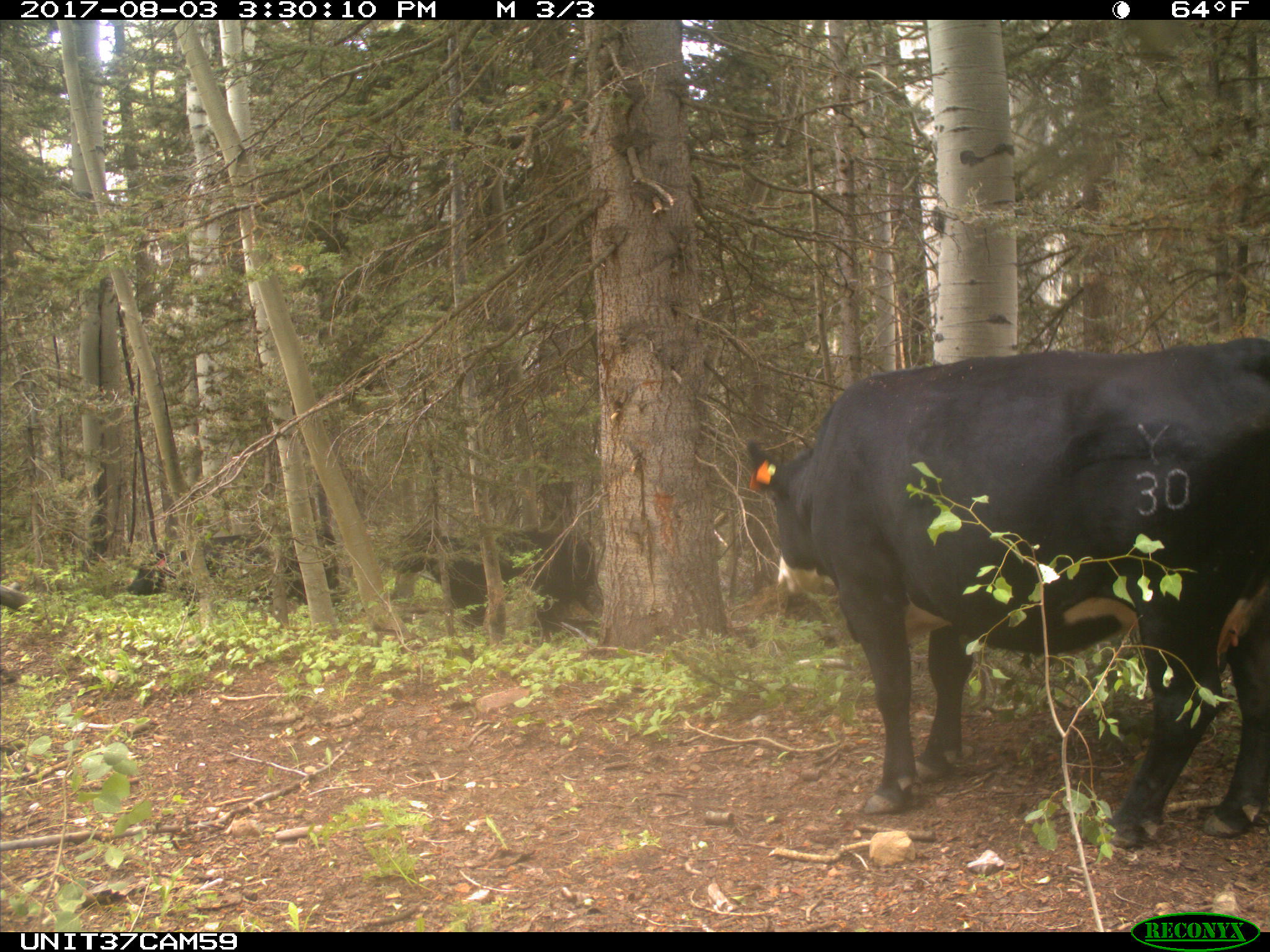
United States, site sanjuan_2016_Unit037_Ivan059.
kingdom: Animalia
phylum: Chordata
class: Mammalia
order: Artiodactyla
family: Bovidae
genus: Bos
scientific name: Bos taurus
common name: domestic cow